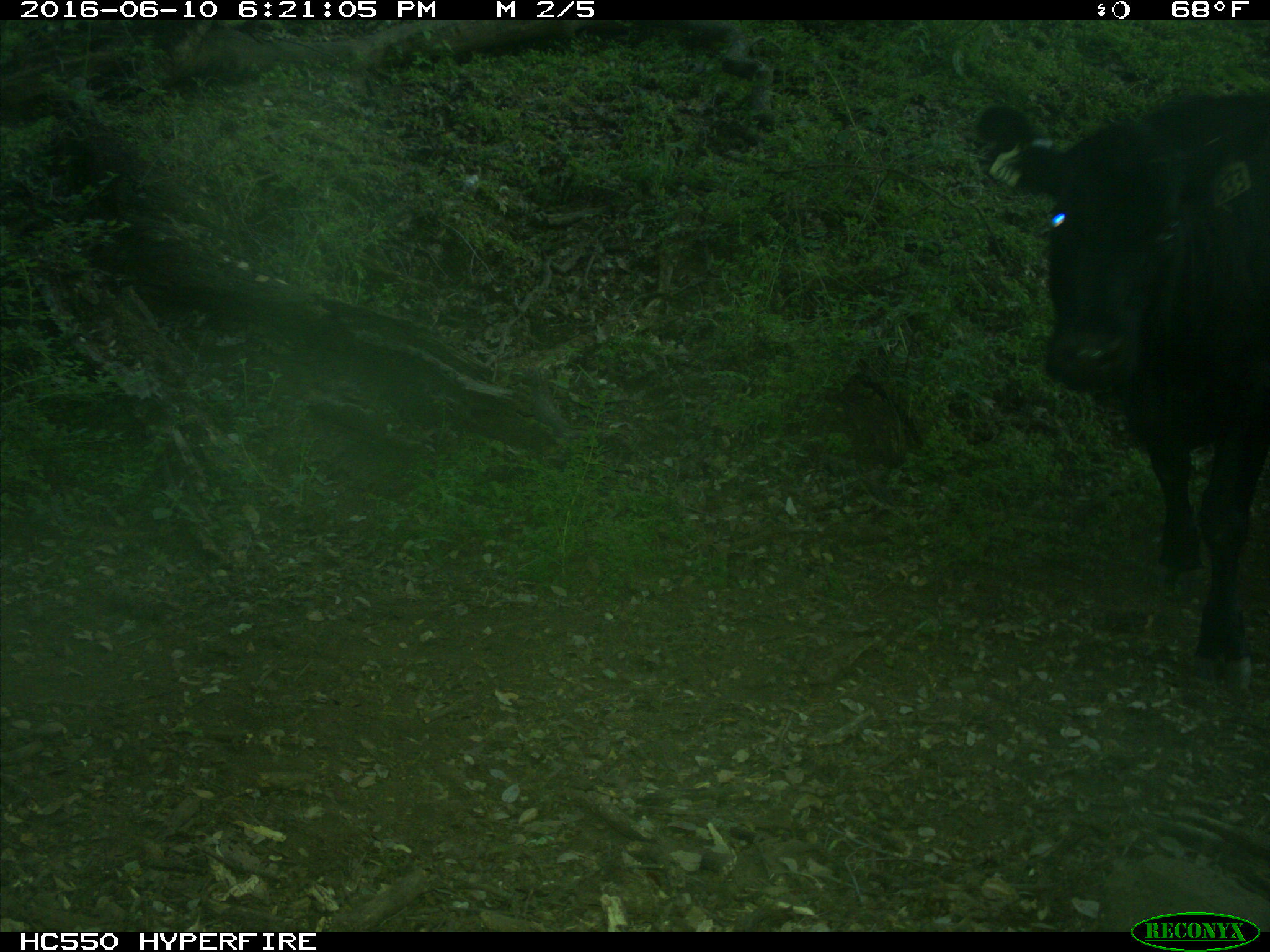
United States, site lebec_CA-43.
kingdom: Animalia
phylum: Chordata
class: Mammalia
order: Artiodactyla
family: Bovidae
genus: Bos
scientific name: Bos taurus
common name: domestic cow